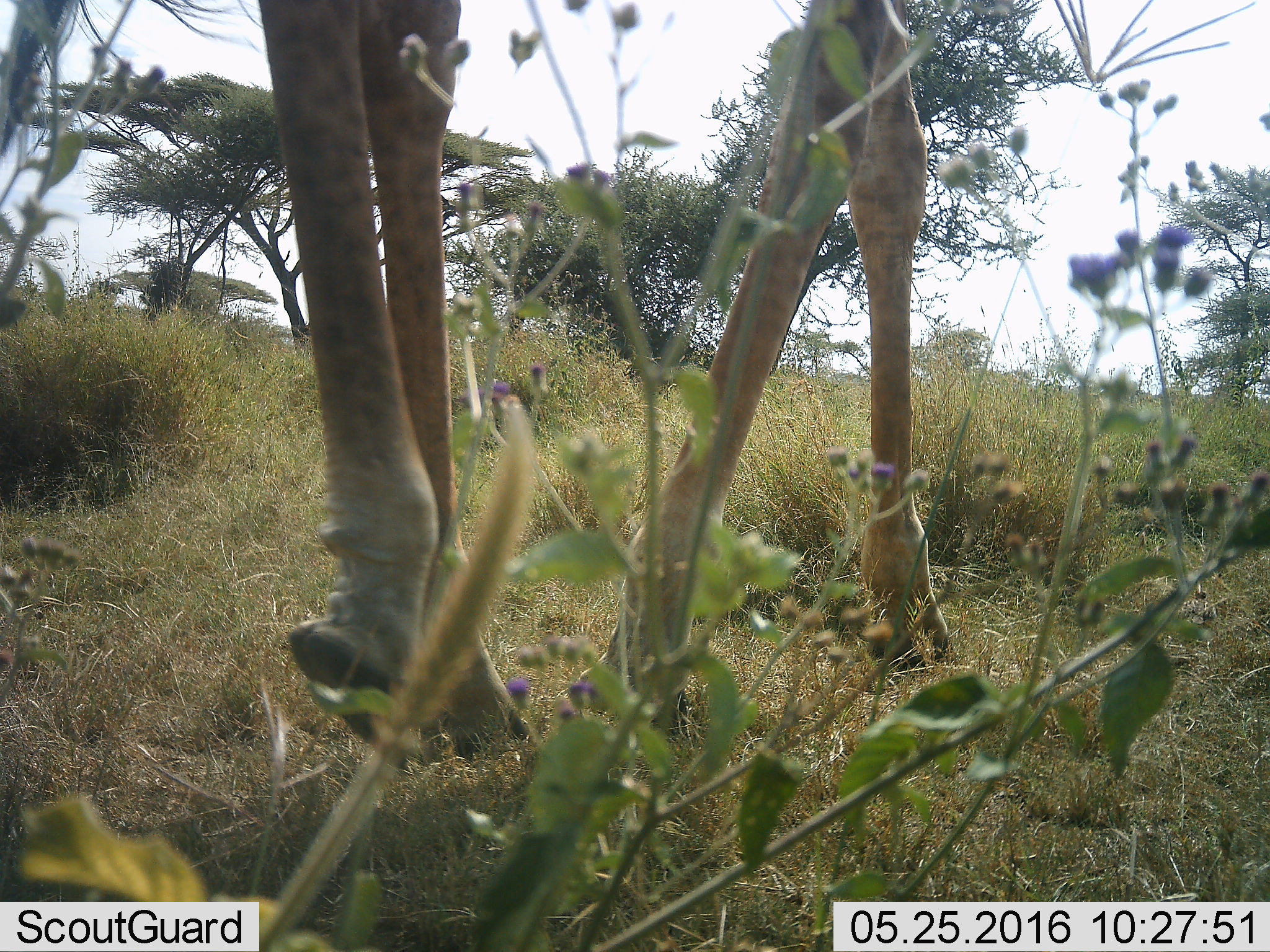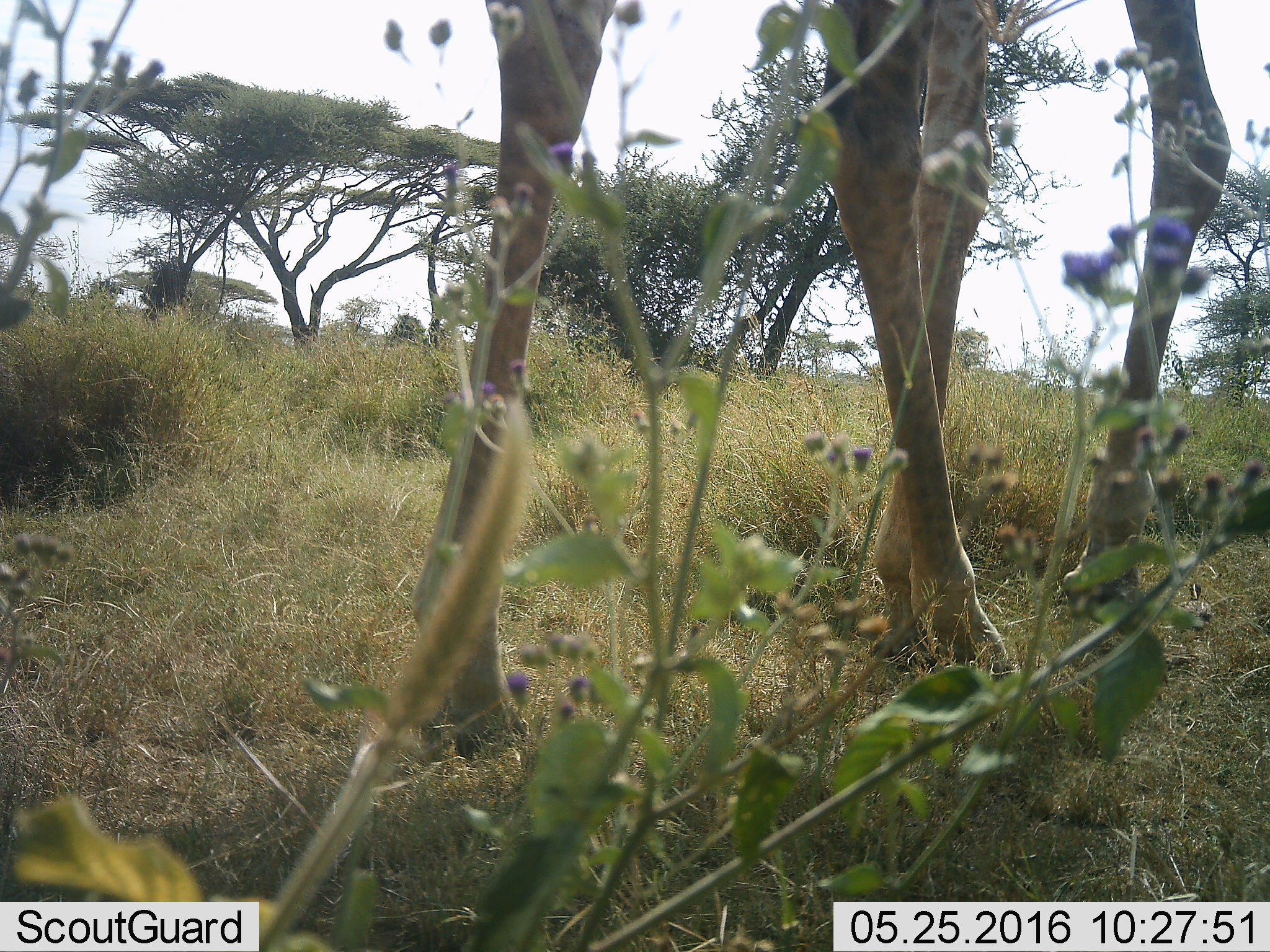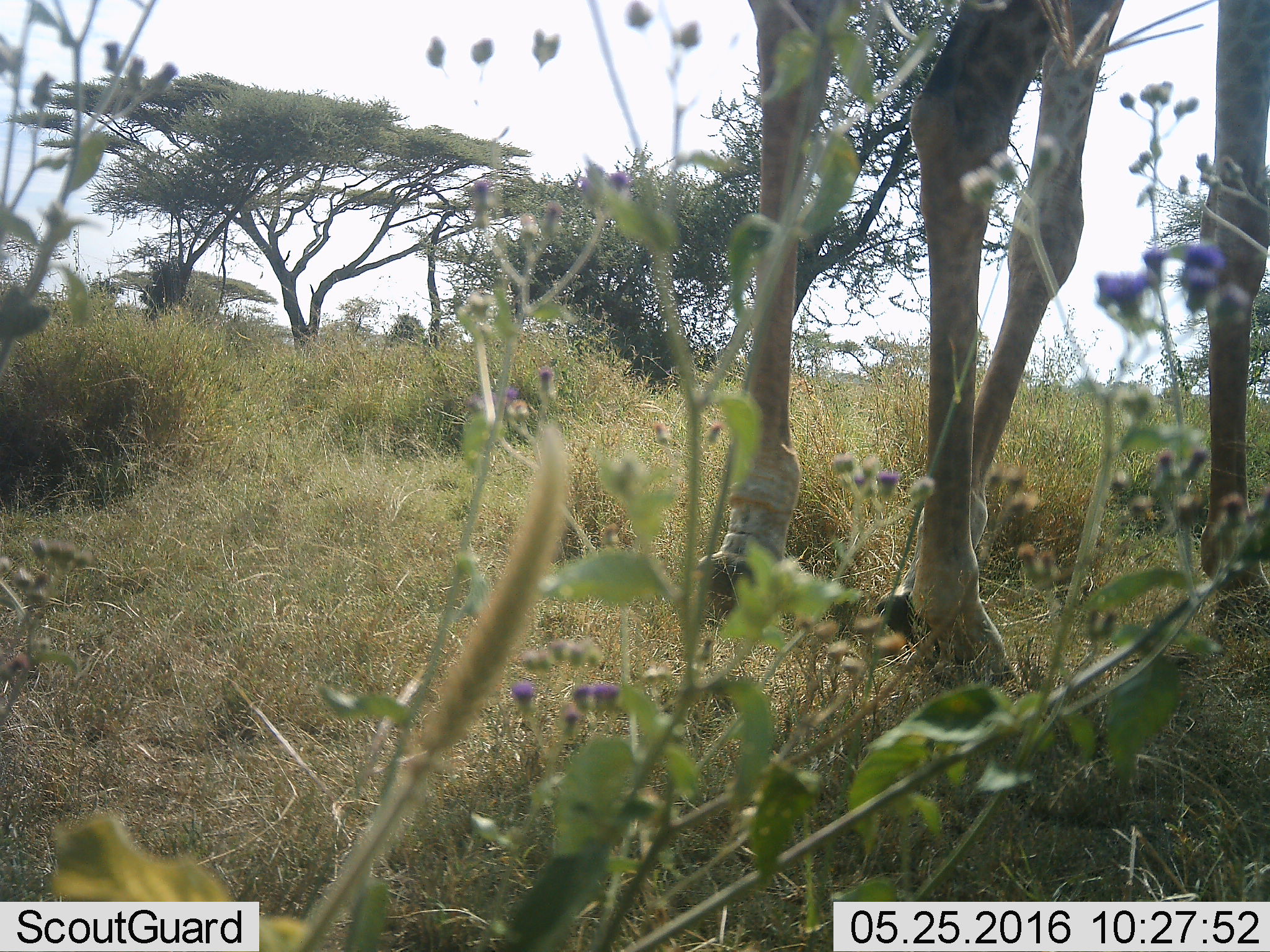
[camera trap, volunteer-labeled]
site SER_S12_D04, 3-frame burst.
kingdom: Animalia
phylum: Chordata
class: Mammalia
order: Artiodactyla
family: Giraffidae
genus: Giraffa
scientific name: Giraffa camelopardalis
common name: giraffe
Giraffe (Giraffa camelopardalis), count 1. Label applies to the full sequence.